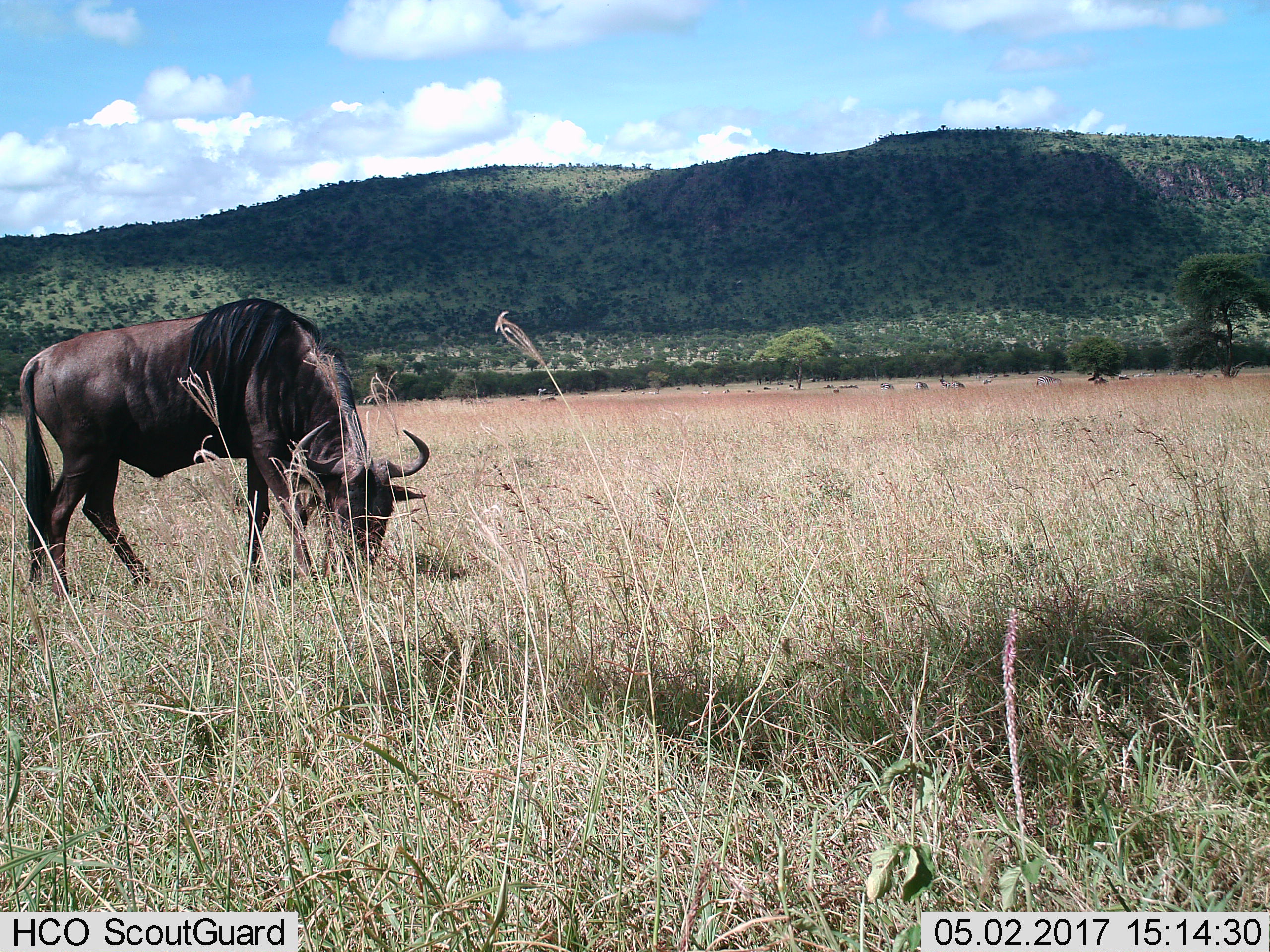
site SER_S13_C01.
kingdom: Animalia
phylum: Chordata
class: Mammalia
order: Artiodactyla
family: Bovidae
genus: Connochaetes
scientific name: Connochaetes taurinus taurinus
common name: blue wildebeest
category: wildebeestblue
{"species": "wildebeestblue (blue wildebeest) (Connochaetes taurinus taurinus)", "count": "1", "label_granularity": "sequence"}